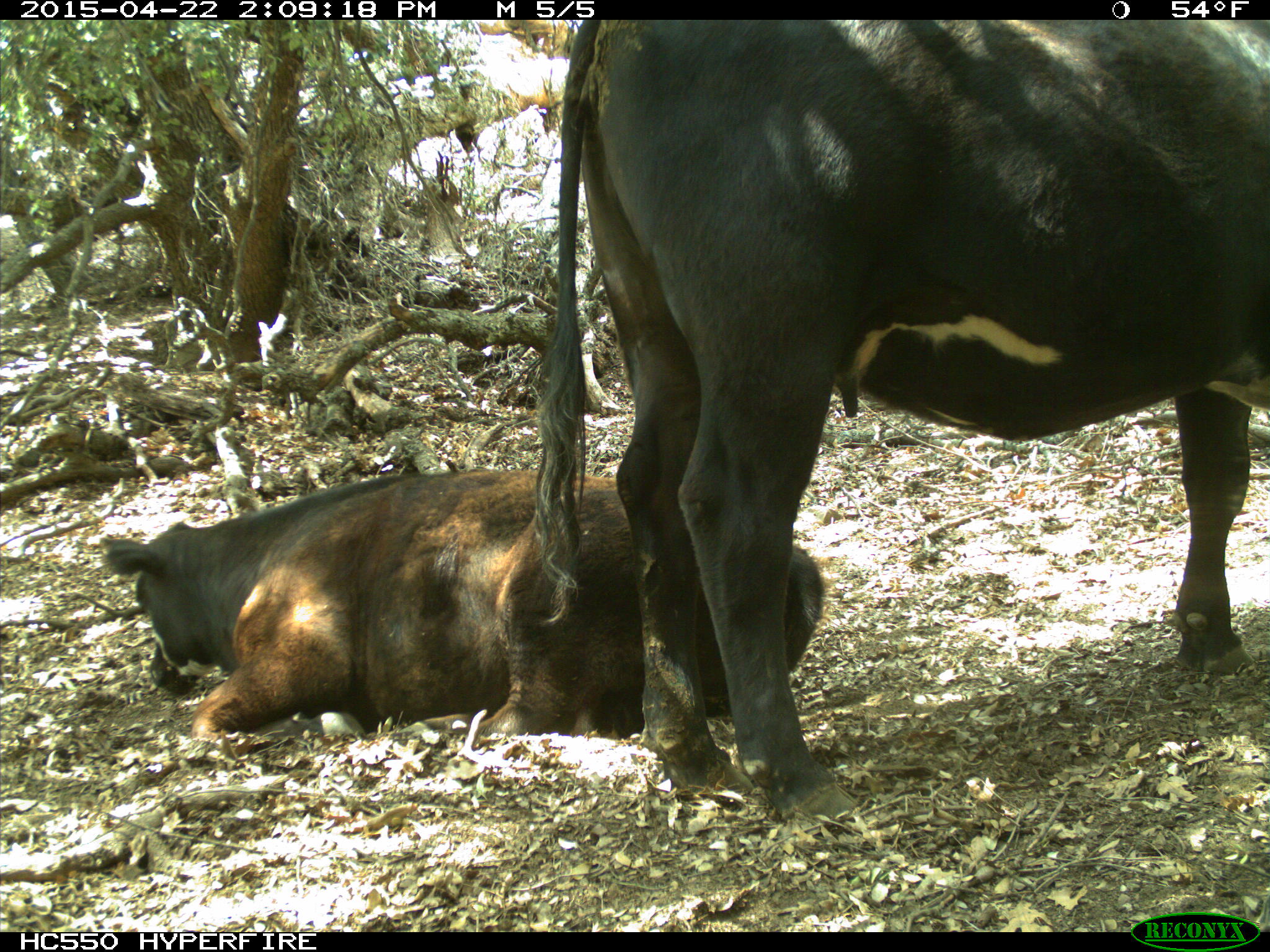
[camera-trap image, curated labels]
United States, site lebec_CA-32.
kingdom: Animalia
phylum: Chordata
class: Mammalia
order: Artiodactyla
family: Bovidae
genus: Bos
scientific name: Bos taurus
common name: domestic cow